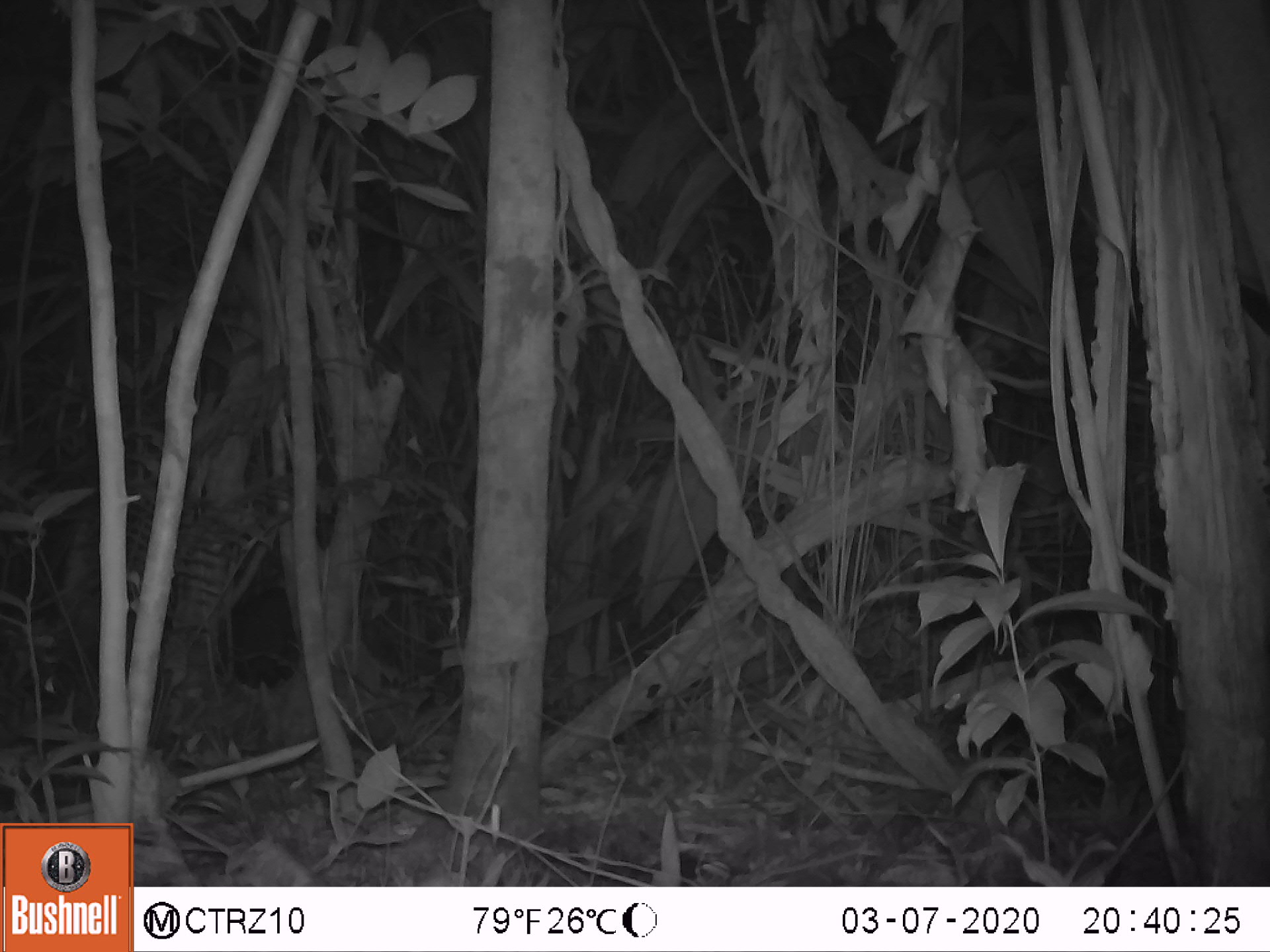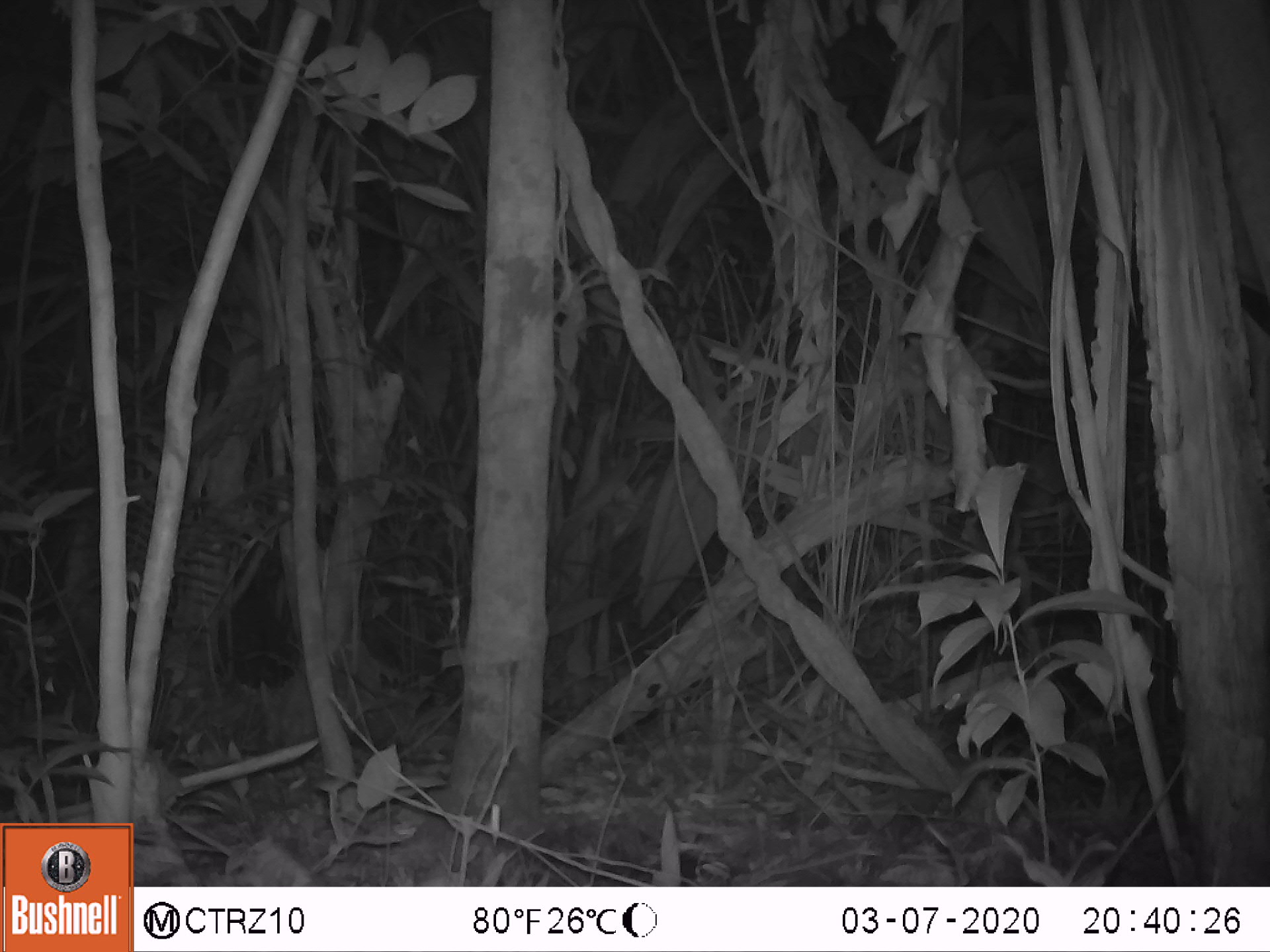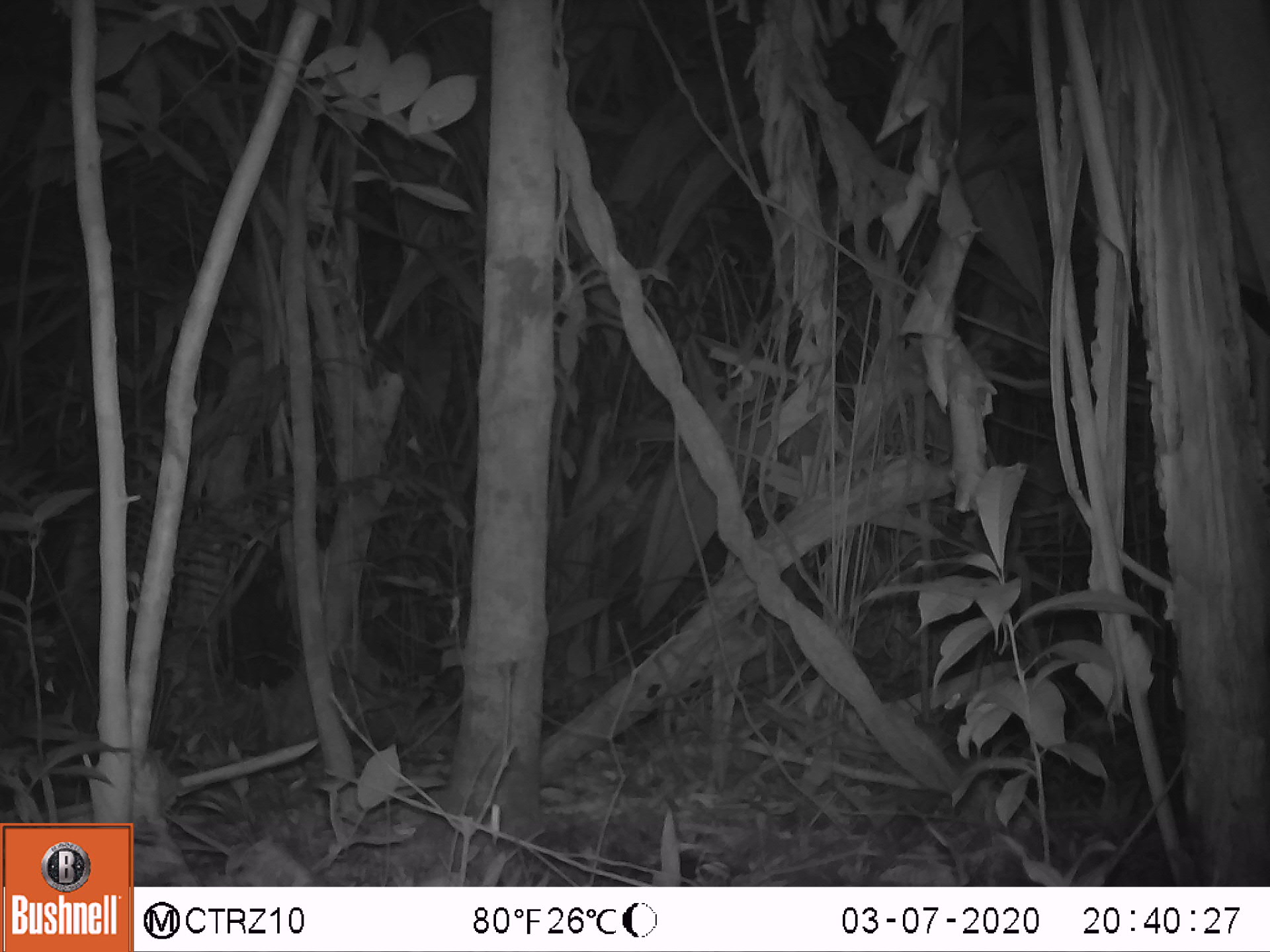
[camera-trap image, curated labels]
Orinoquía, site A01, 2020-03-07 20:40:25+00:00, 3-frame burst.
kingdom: Animalia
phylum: Chordata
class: Mammalia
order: Artiodactyla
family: Tayassuidae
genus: Pecari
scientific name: Pecari tajacu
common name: collared peccary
Collared peccary (Pecari tajacu).